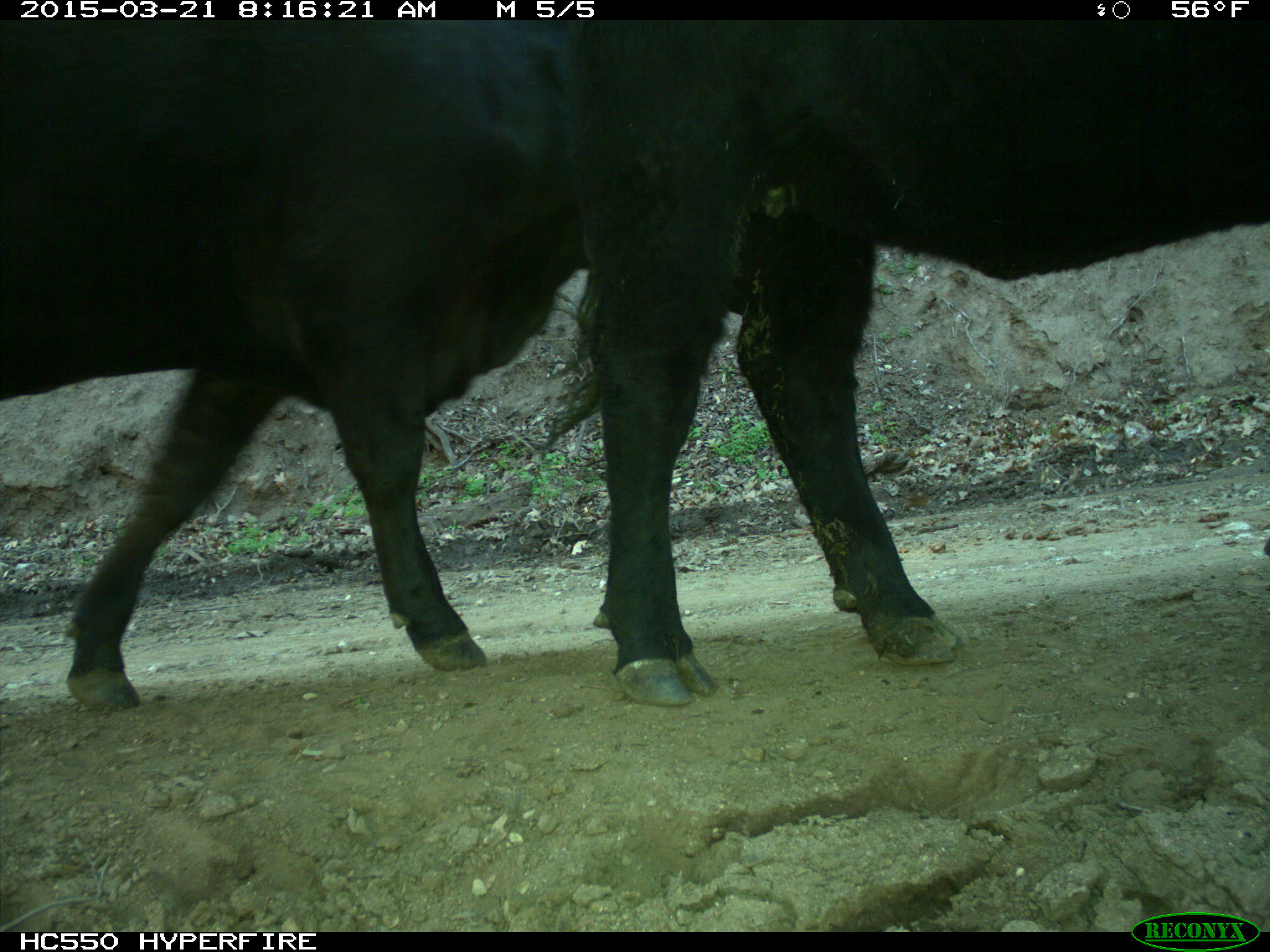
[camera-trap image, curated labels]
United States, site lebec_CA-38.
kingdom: Animalia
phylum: Chordata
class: Mammalia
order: Artiodactyla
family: Bovidae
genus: Bos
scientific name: Bos taurus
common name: domestic cow